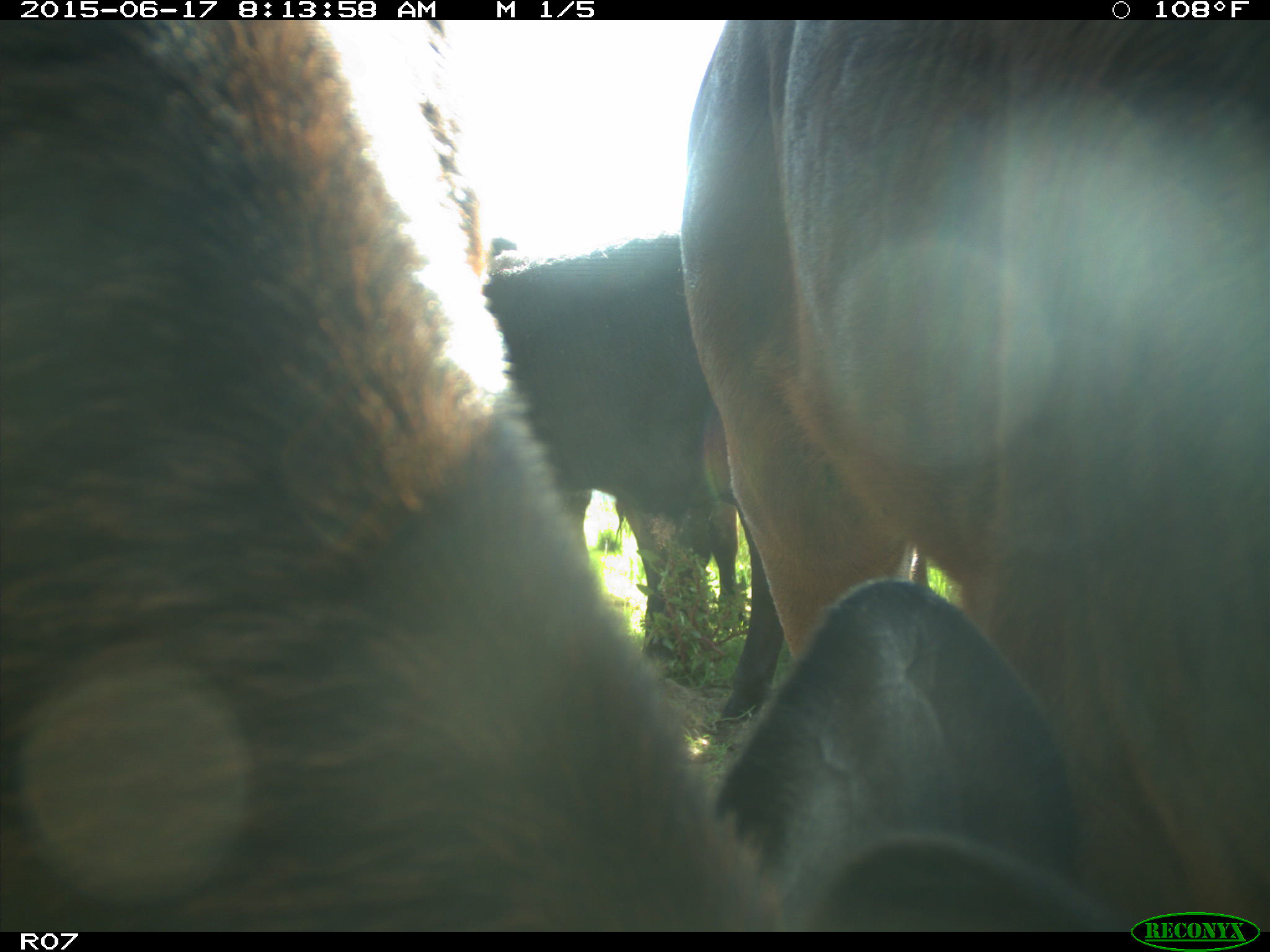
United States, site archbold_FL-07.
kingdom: Animalia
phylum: Chordata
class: Mammalia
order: Artiodactyla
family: Bovidae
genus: Bos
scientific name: Bos taurus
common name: domestic cow